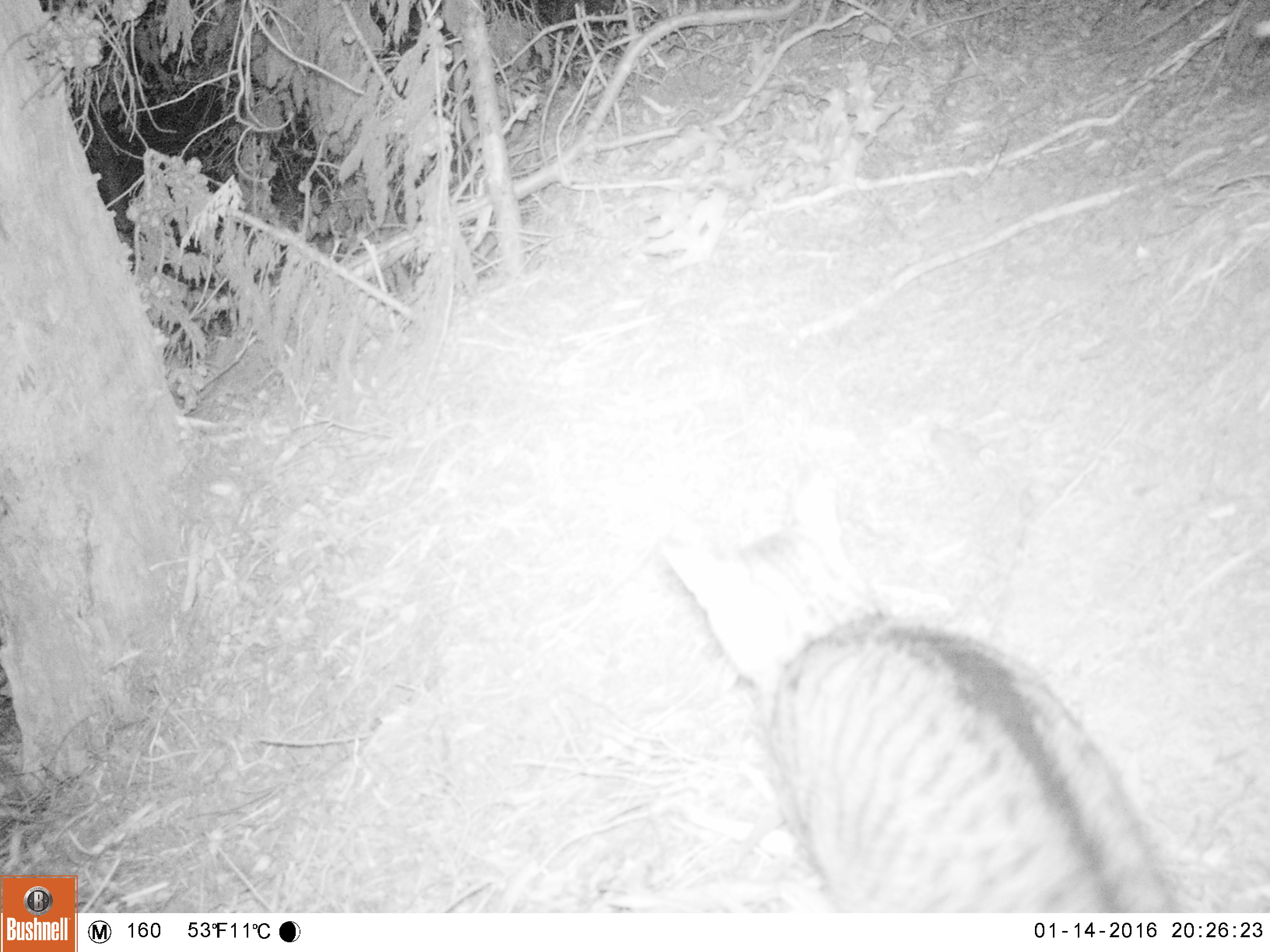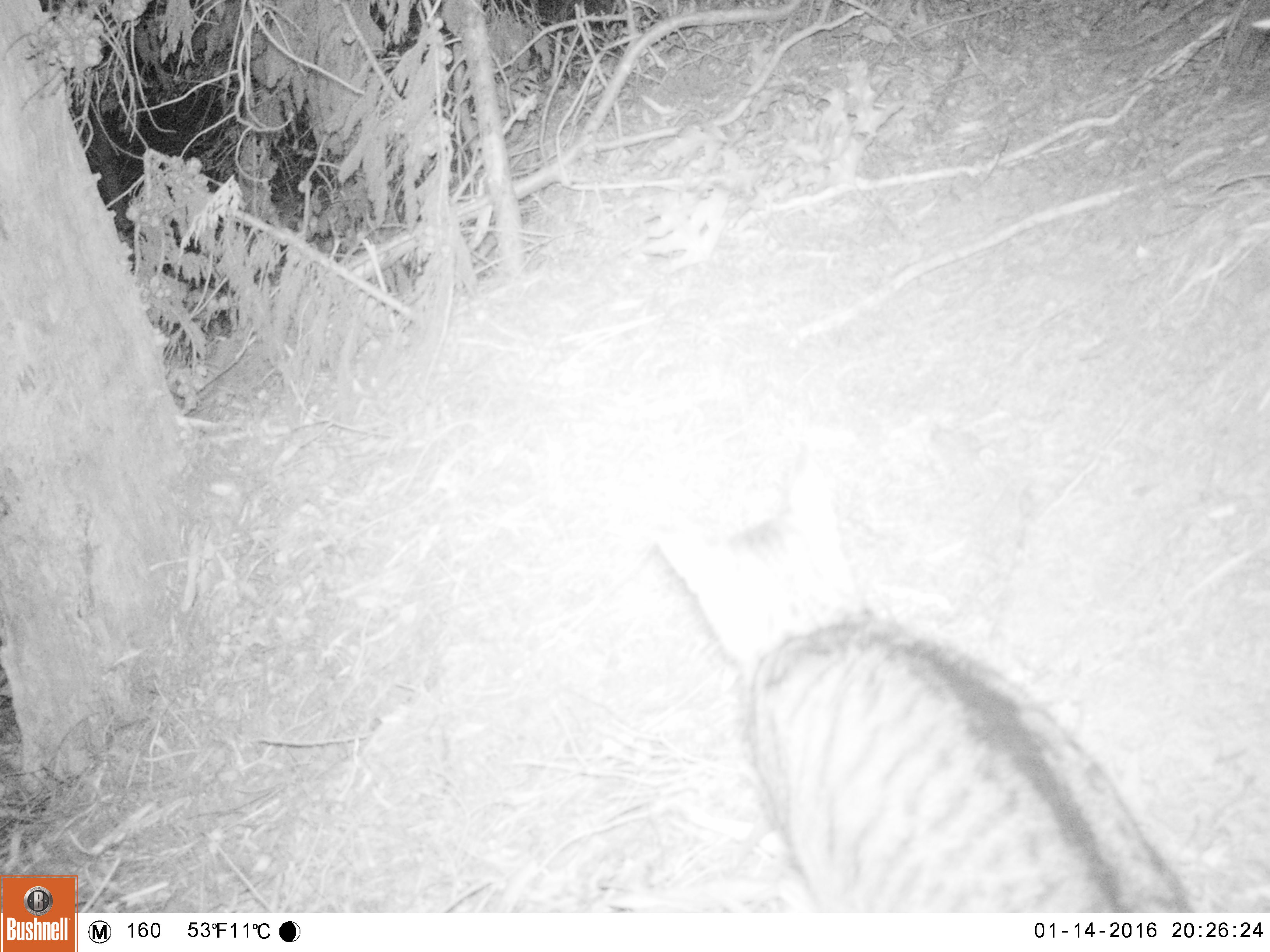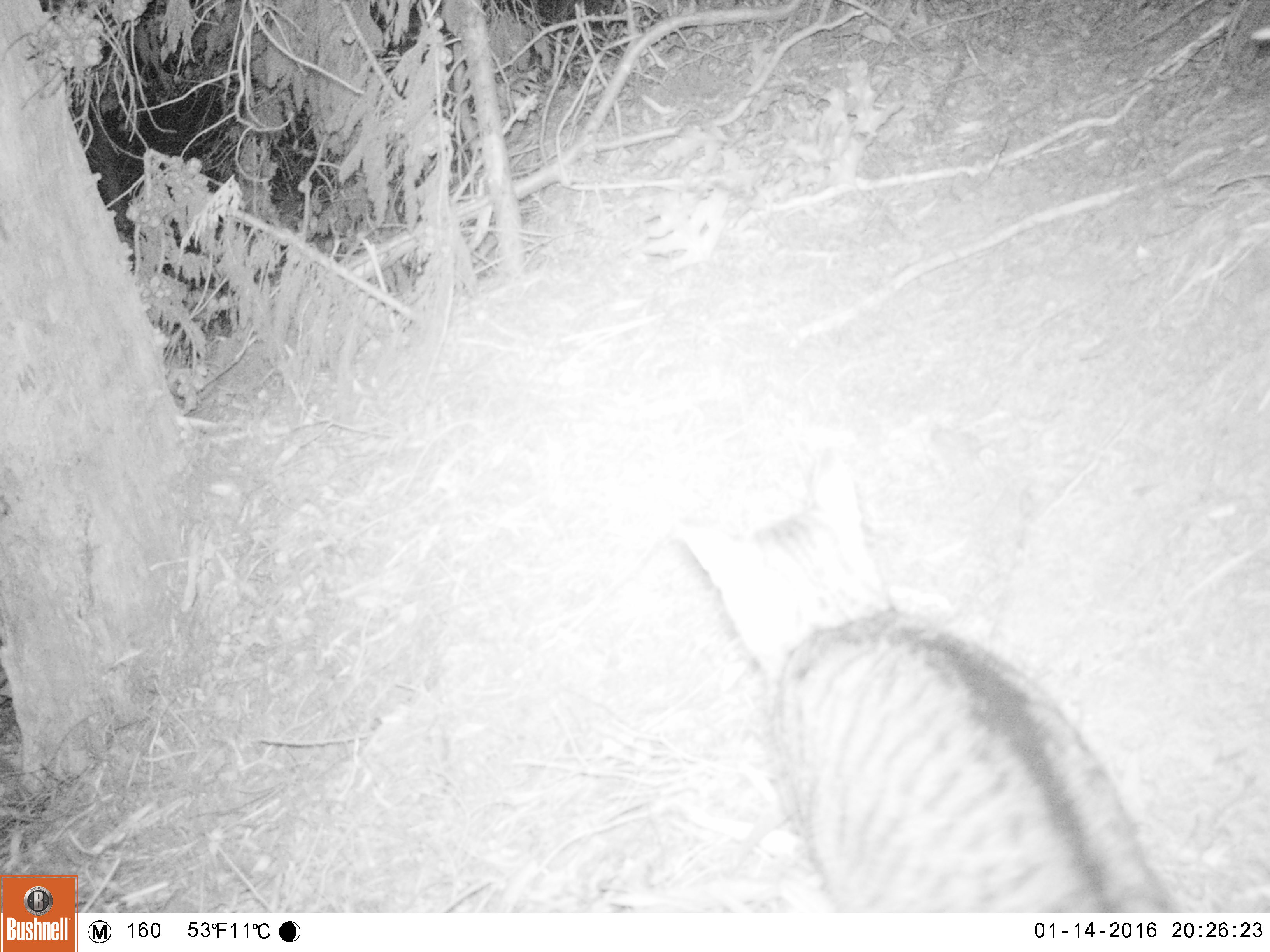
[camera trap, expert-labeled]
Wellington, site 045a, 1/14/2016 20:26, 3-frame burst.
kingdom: Animalia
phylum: Chordata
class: Mammalia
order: Carnivora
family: Felidae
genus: Felis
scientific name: Felis catus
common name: cat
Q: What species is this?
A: Cat (Felis catus).